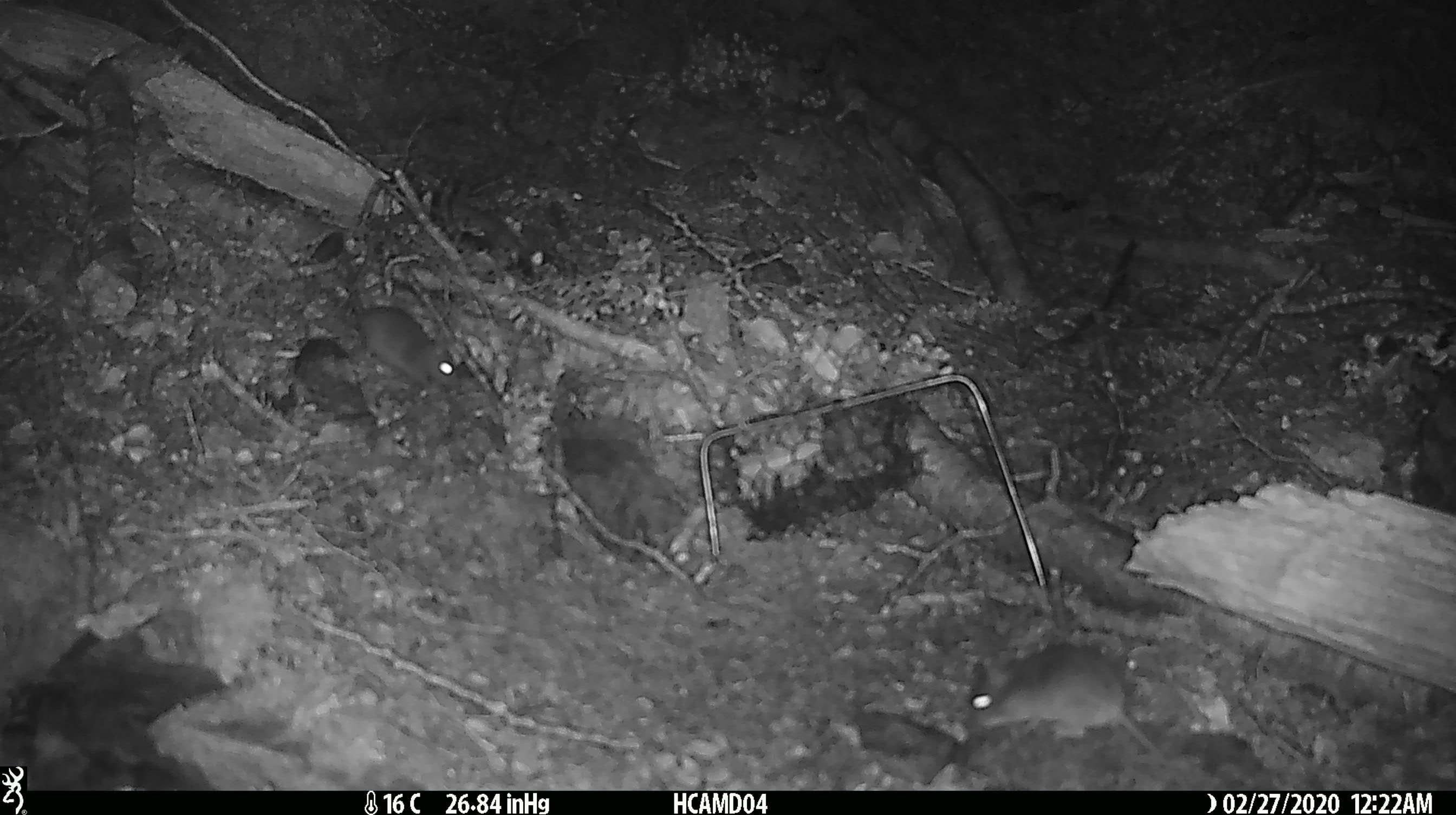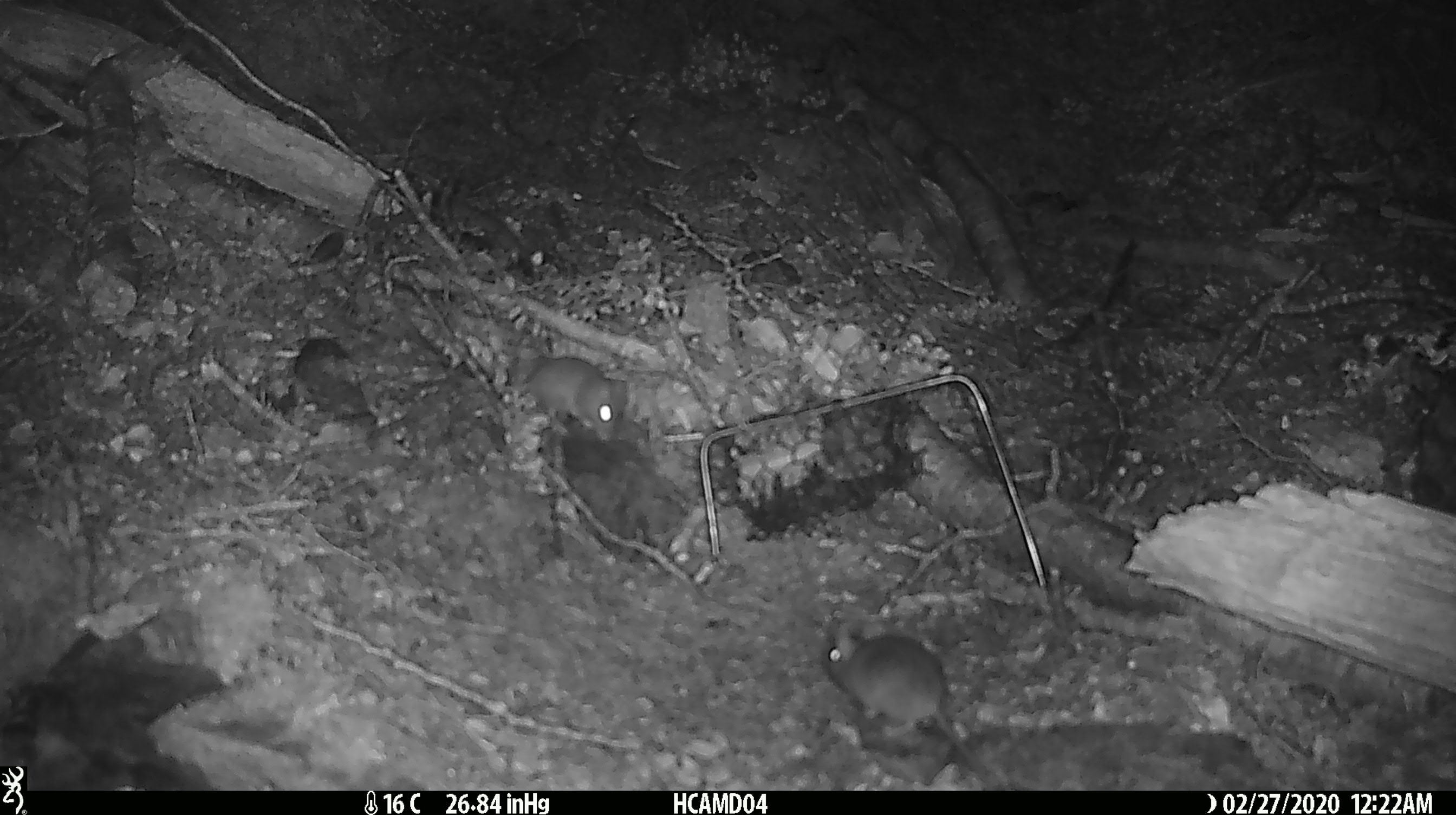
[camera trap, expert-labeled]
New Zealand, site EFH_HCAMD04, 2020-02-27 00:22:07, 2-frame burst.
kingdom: Animalia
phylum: Chordata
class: Mammalia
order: Rodentia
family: Muridae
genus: Mus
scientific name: Mus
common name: mouse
Mouse (Mus).